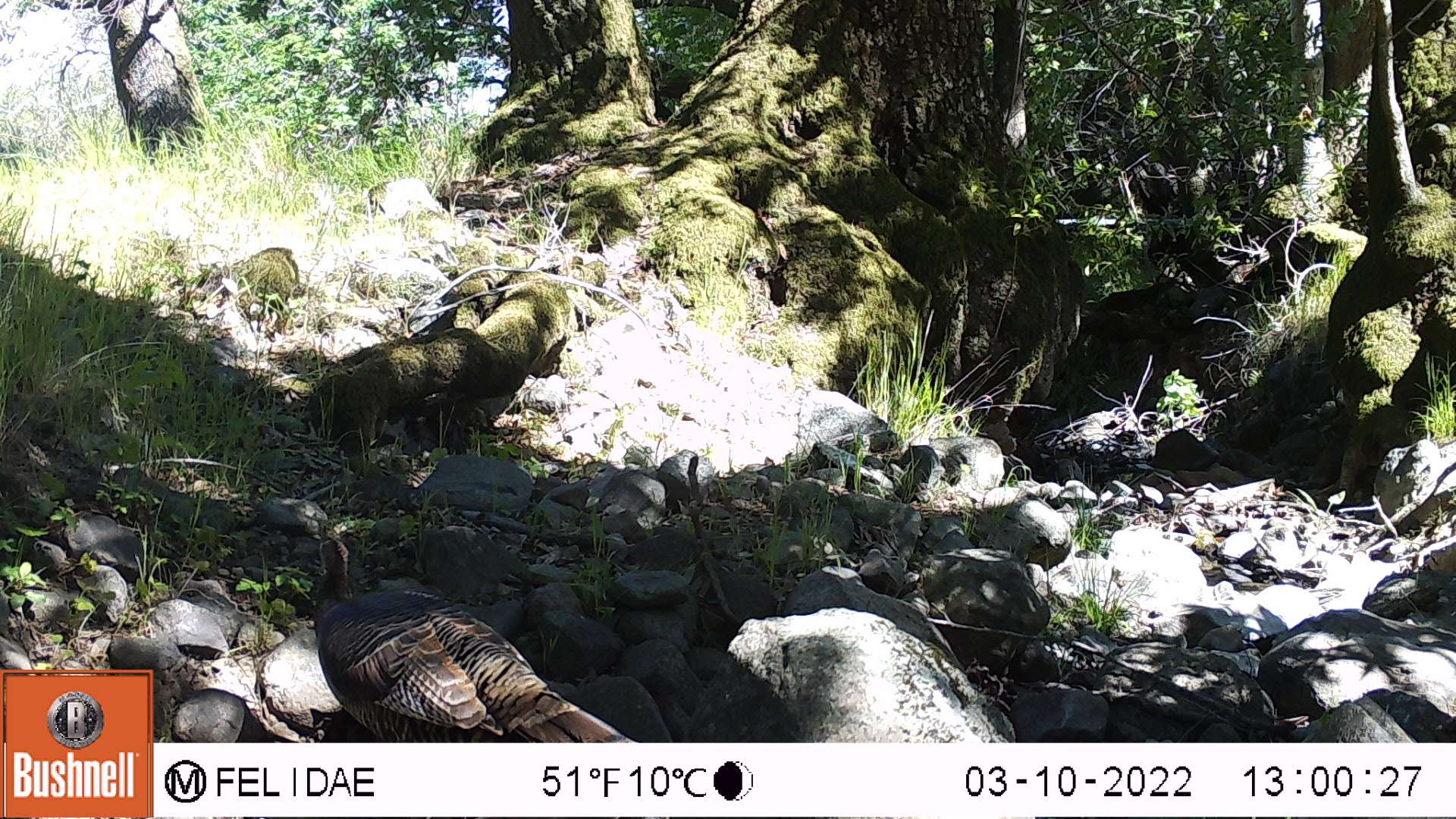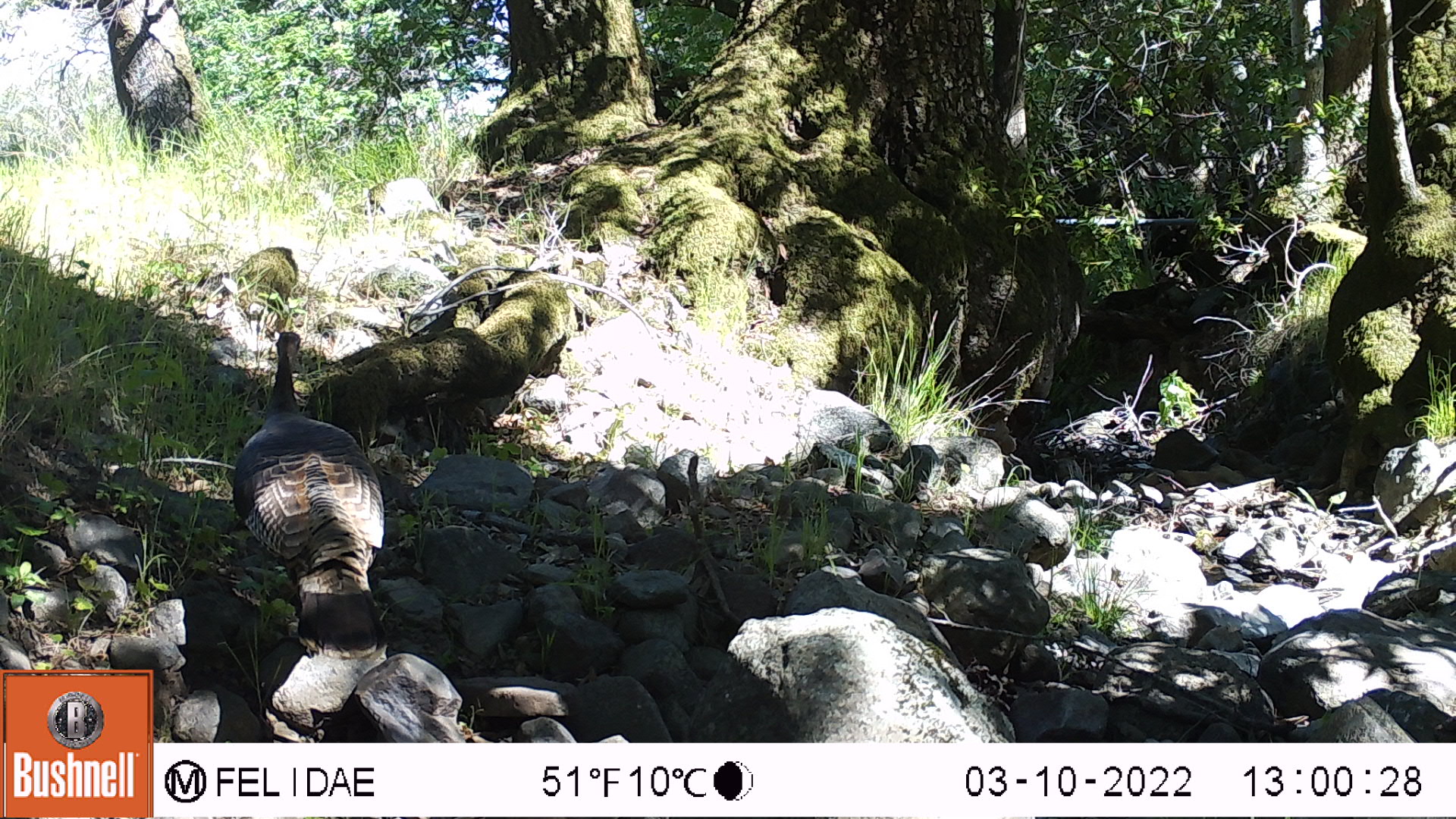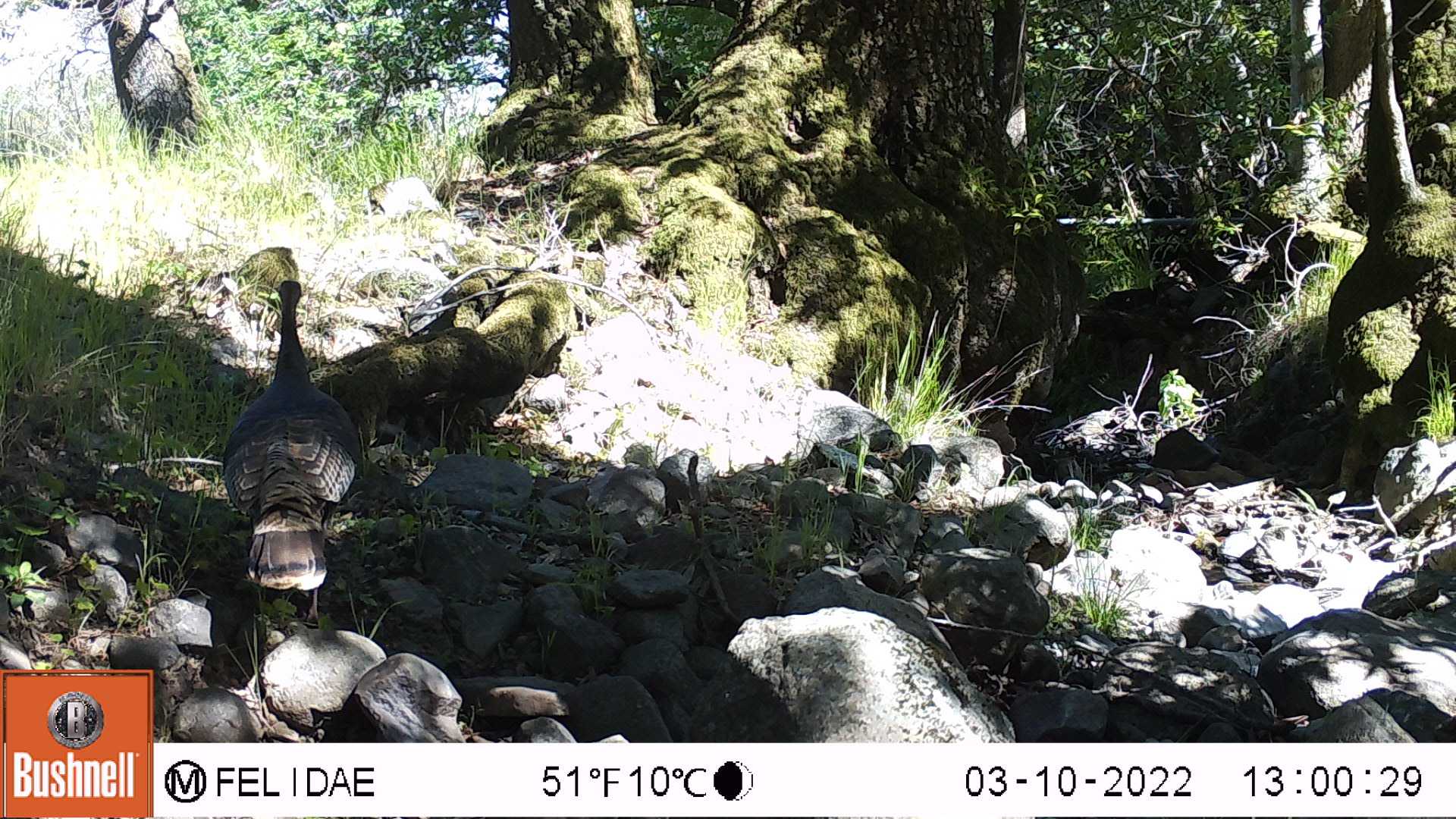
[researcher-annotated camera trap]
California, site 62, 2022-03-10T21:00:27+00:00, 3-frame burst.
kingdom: Animalia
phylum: Chordata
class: Aves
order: Galliformes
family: Phasianidae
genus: Meleagris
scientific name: Meleagris gallopavo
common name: turkey